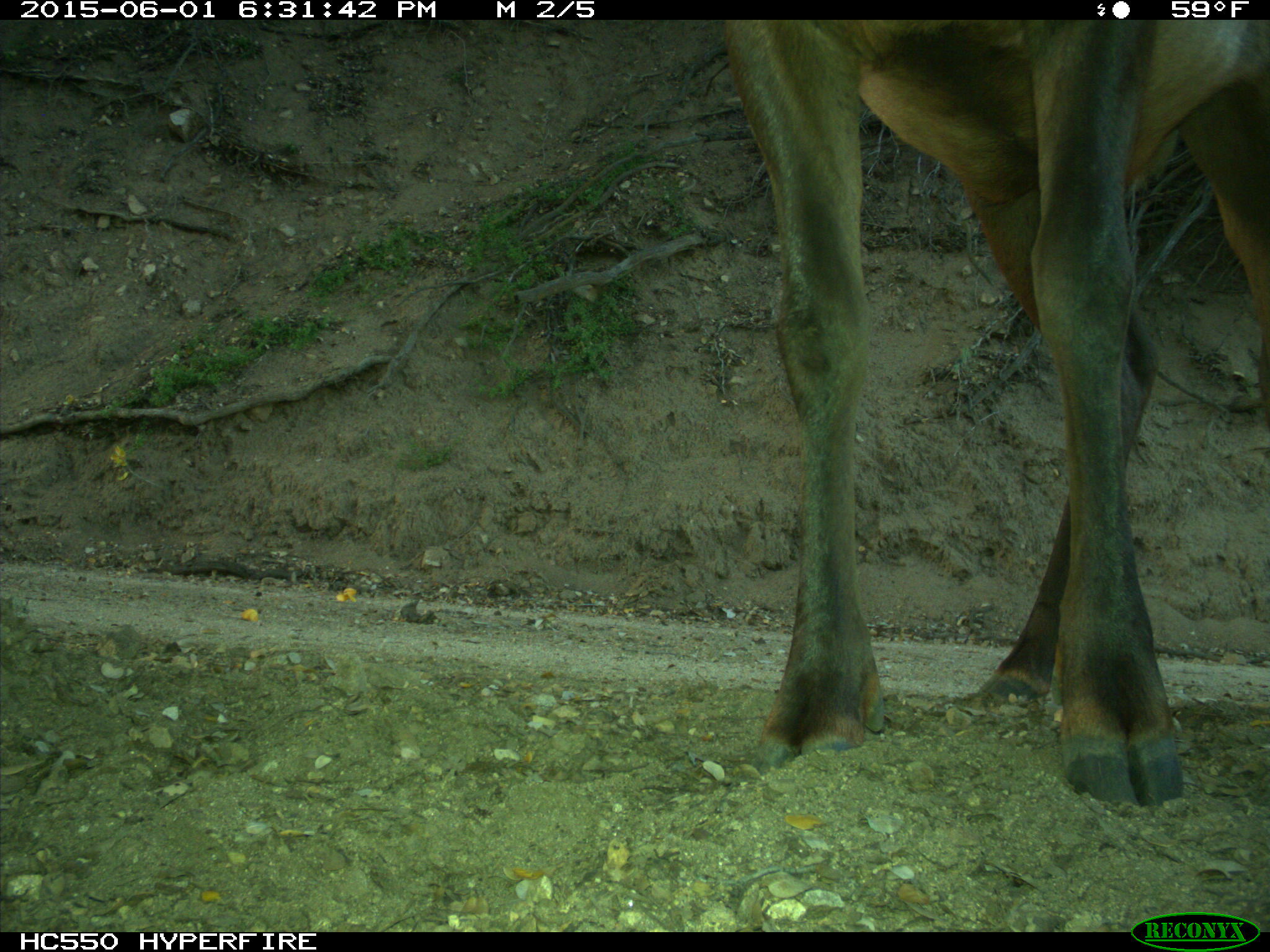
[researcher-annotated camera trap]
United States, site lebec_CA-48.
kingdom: Animalia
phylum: Chordata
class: Mammalia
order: Artiodactyla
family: Cervidae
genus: Cervus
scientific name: Cervus canadensis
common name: elk